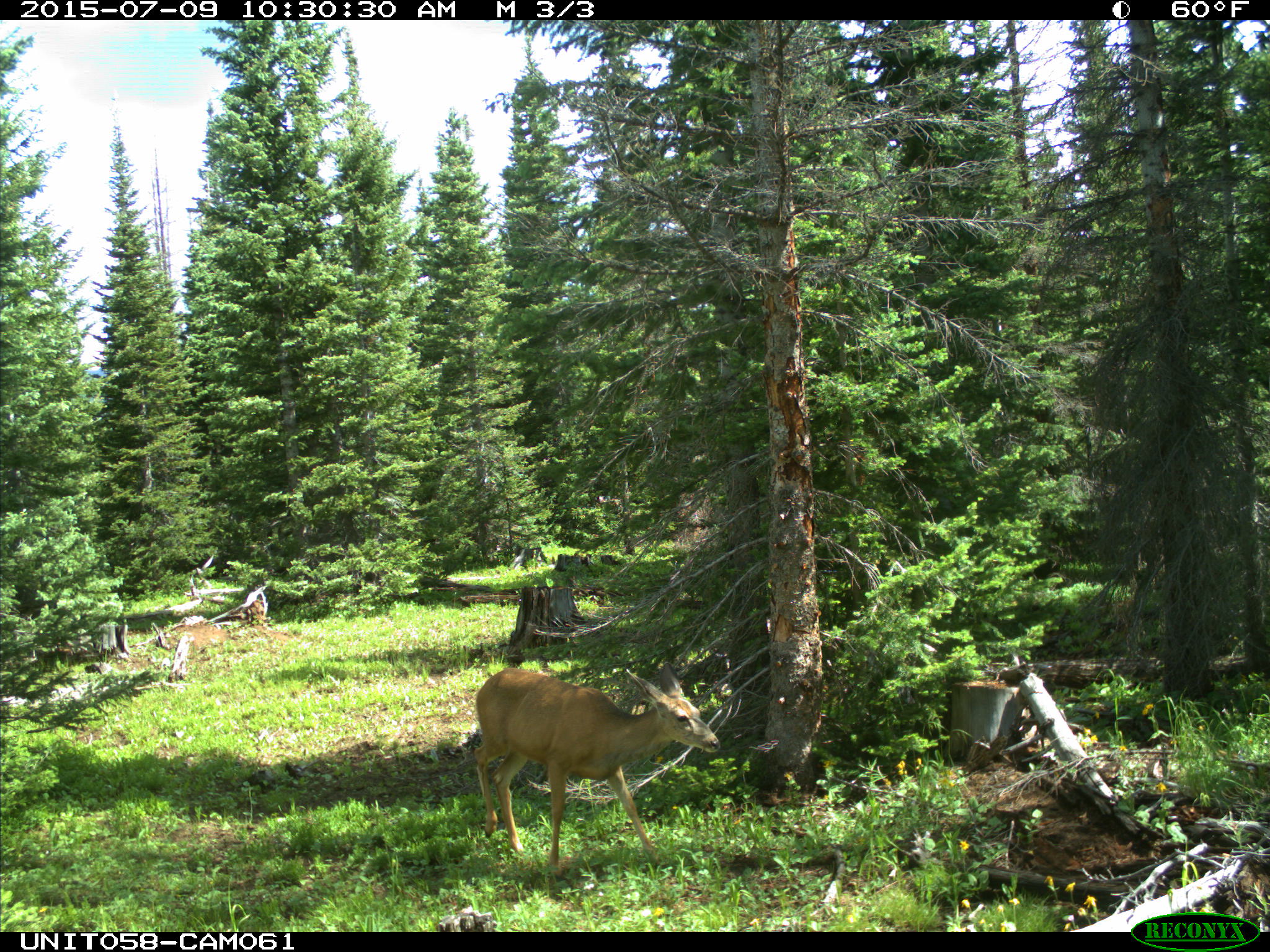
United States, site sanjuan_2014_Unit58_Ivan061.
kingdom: Animalia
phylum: Chordata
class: Mammalia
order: Artiodactyla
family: Cervidae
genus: Odocoileus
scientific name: Odocoileus hemionus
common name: mule deer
Odocoileus hemionus (mule deer).